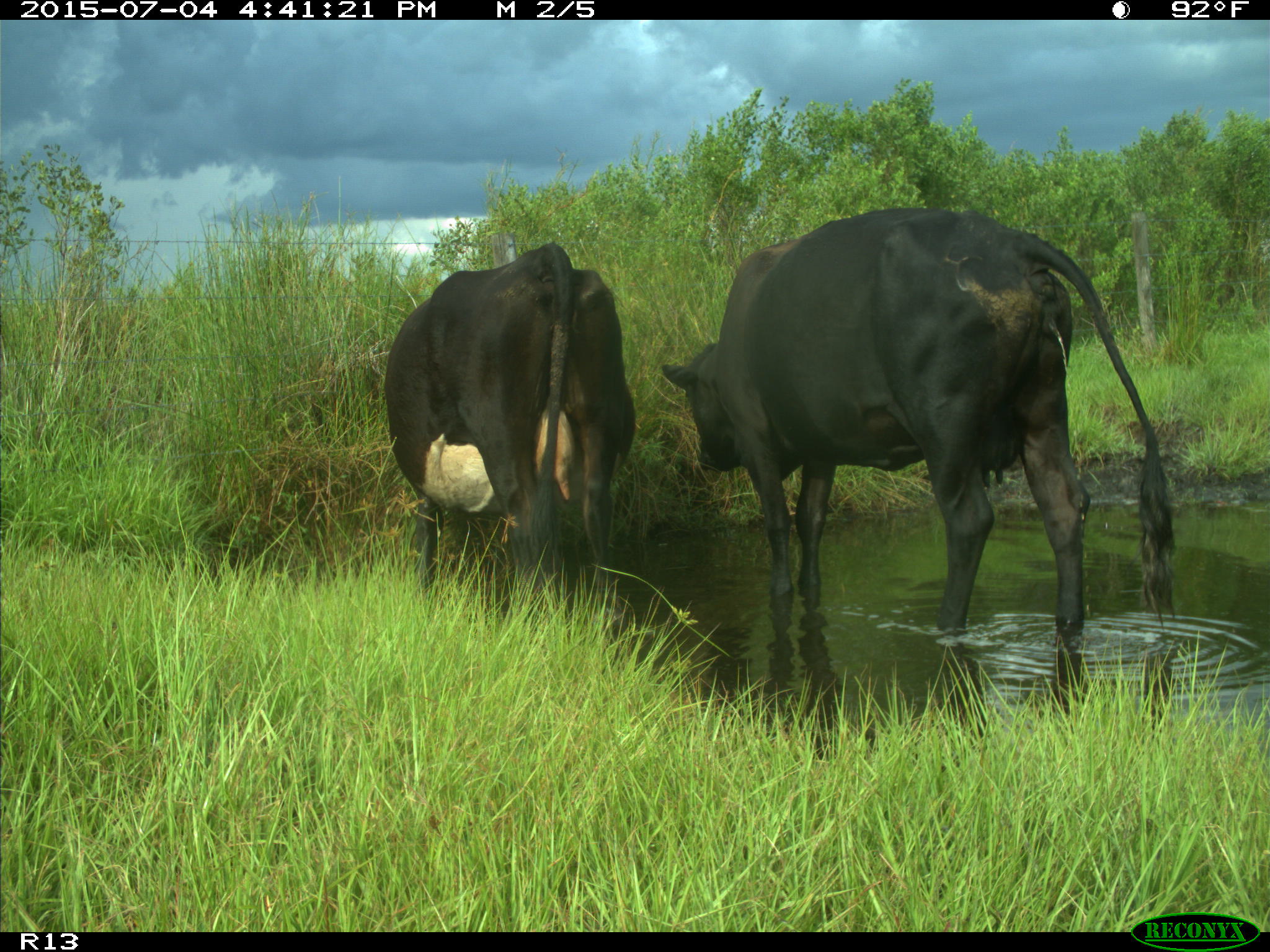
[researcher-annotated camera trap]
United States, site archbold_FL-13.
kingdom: Animalia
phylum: Chordata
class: Mammalia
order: Artiodactyla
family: Bovidae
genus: Bos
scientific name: Bos taurus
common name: domestic cow